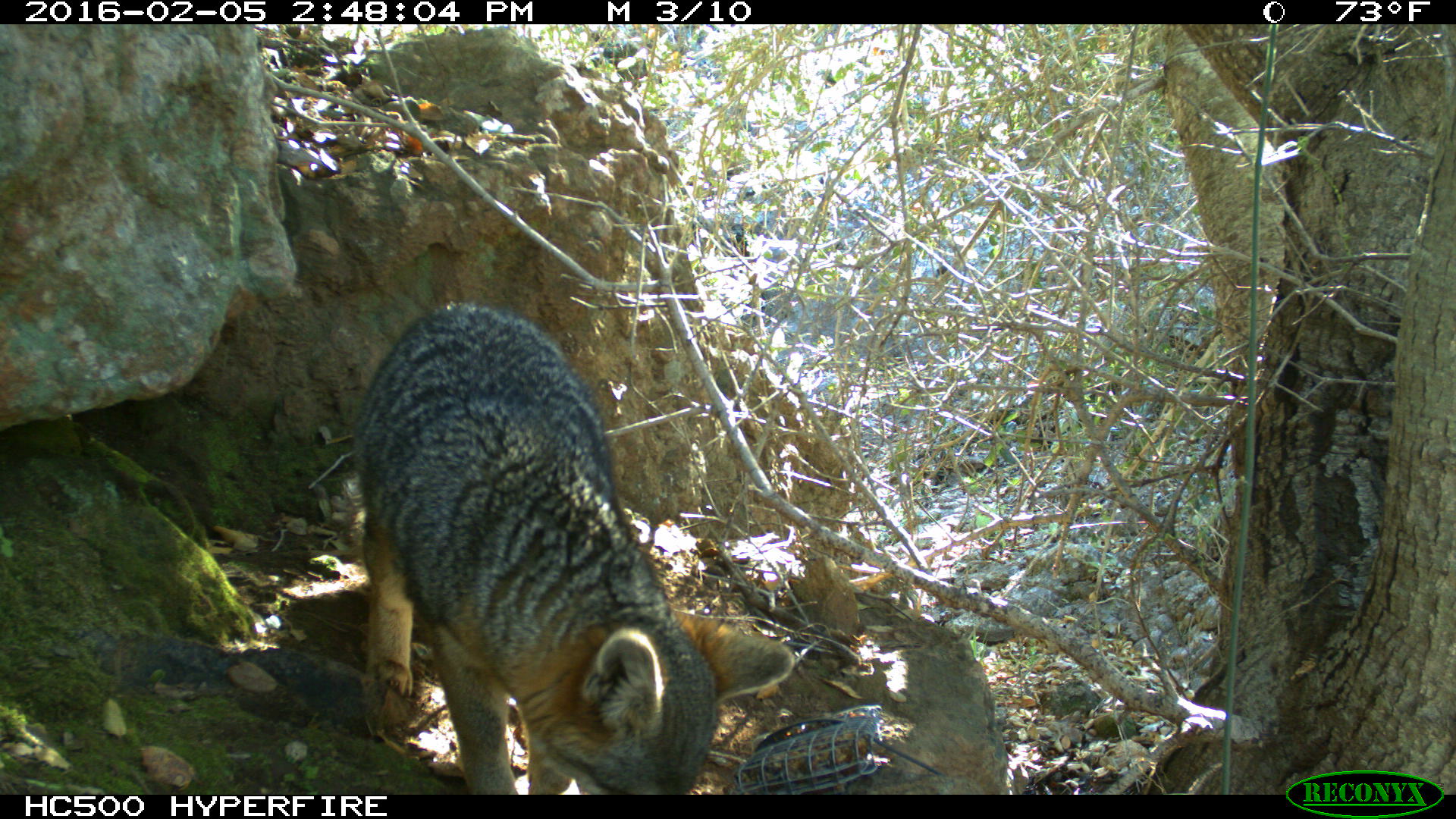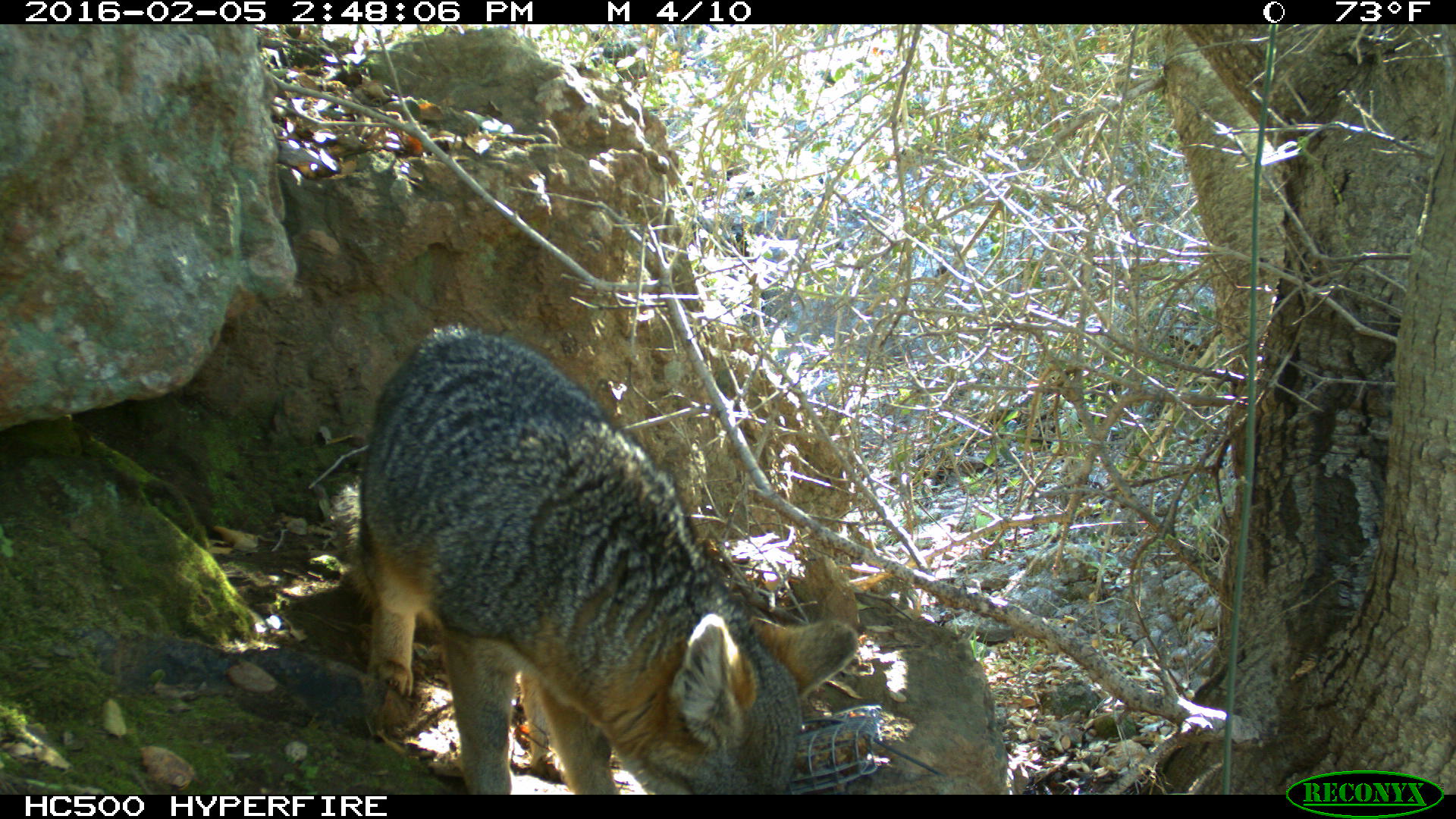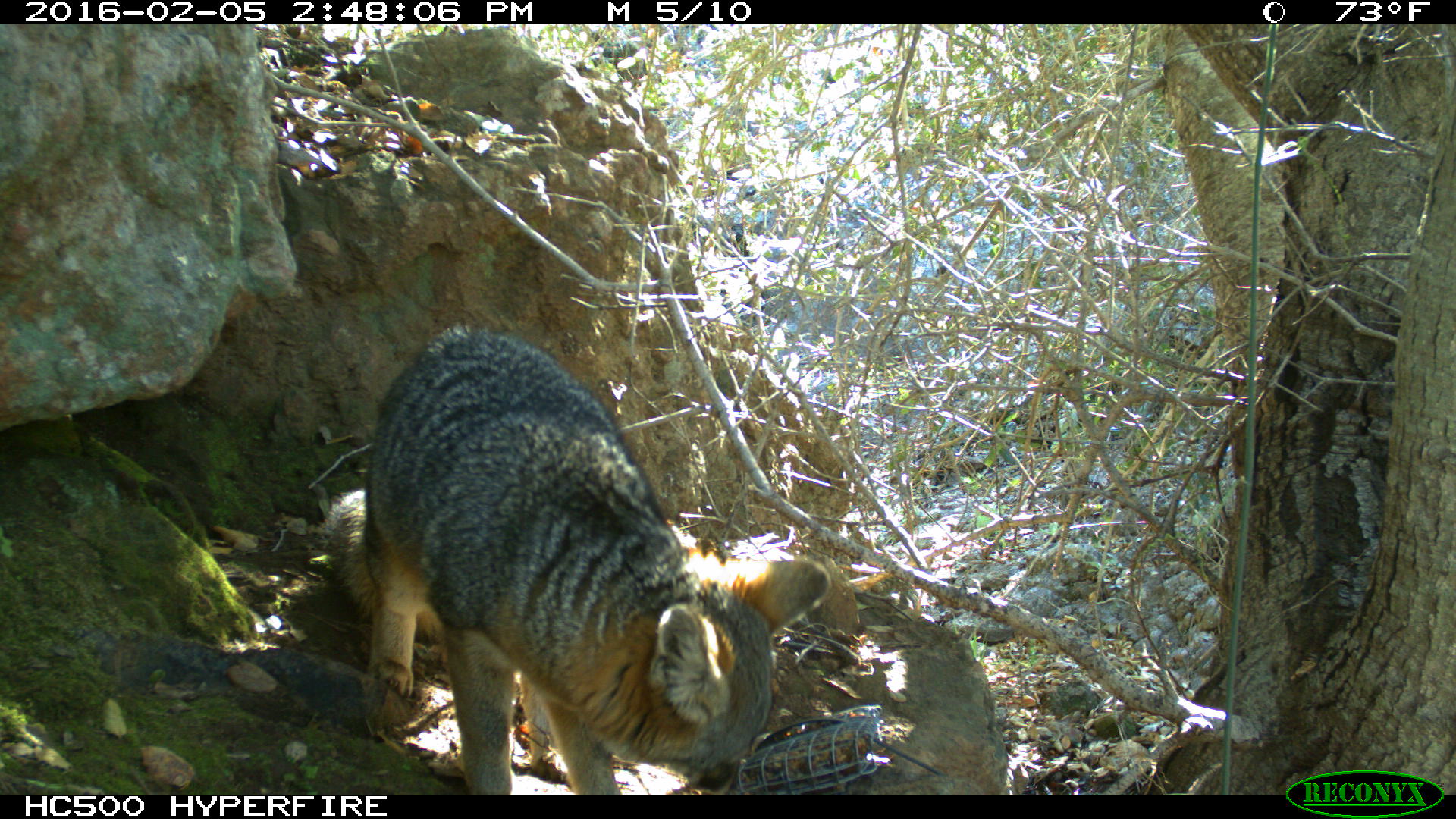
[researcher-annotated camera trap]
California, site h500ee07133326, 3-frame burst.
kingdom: Animalia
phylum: Chordata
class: Mammalia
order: Carnivora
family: Canidae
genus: Urocyon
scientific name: Urocyon littoralis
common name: island fox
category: fox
Fox (island fox) (Urocyon littoralis).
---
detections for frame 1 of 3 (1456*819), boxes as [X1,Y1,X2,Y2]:
fox: [355,300,793,794]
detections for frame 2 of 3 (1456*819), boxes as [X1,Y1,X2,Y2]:
fox: [331,322,858,794]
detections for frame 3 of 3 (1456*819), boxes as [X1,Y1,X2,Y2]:
fox: [321,322,831,794]